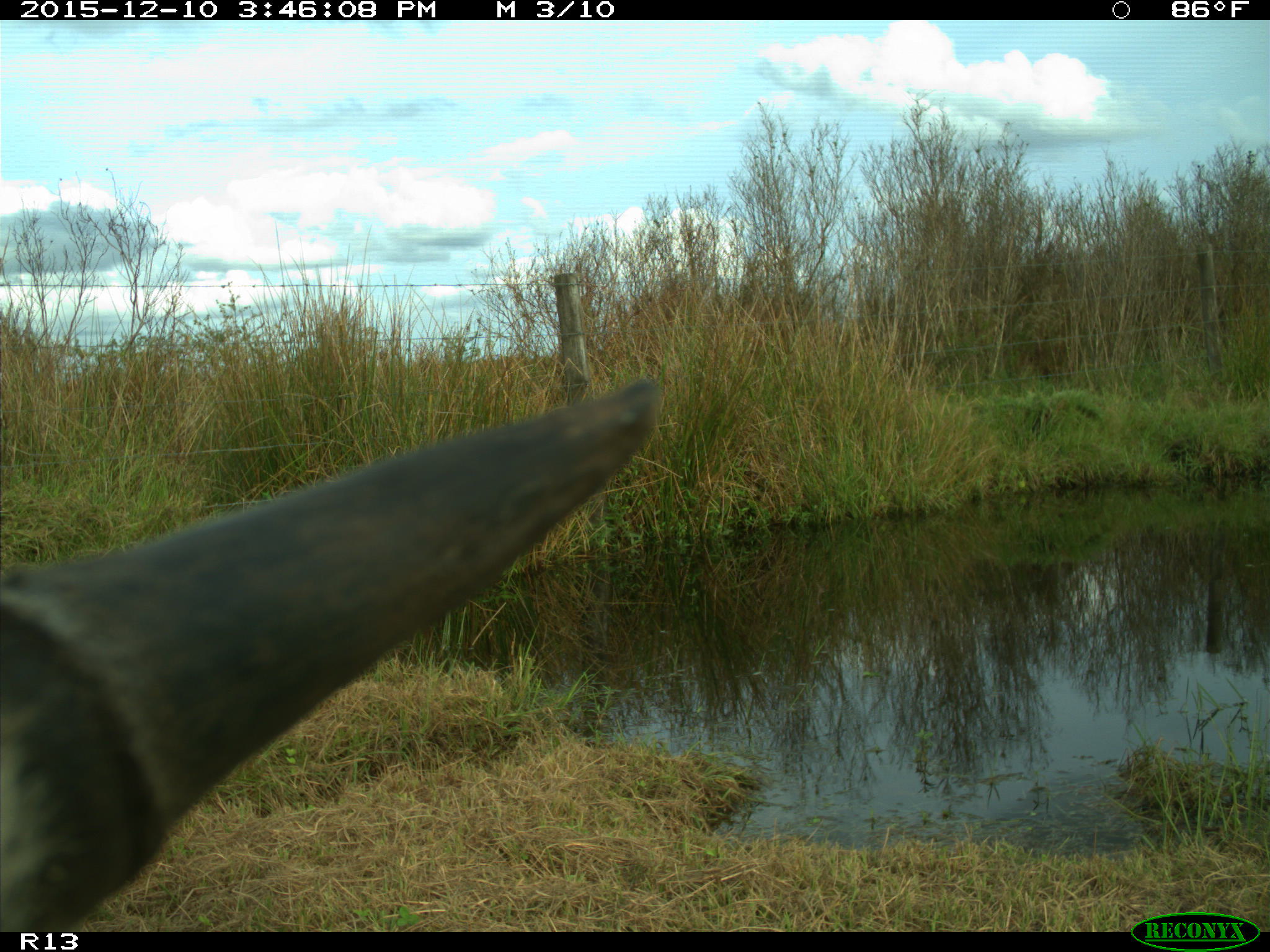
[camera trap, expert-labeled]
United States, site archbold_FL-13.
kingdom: Animalia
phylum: Chordata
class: Mammalia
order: Artiodactyla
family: Bovidae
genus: Bos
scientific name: Bos taurus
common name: domestic cow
Bos taurus (domestic cow).